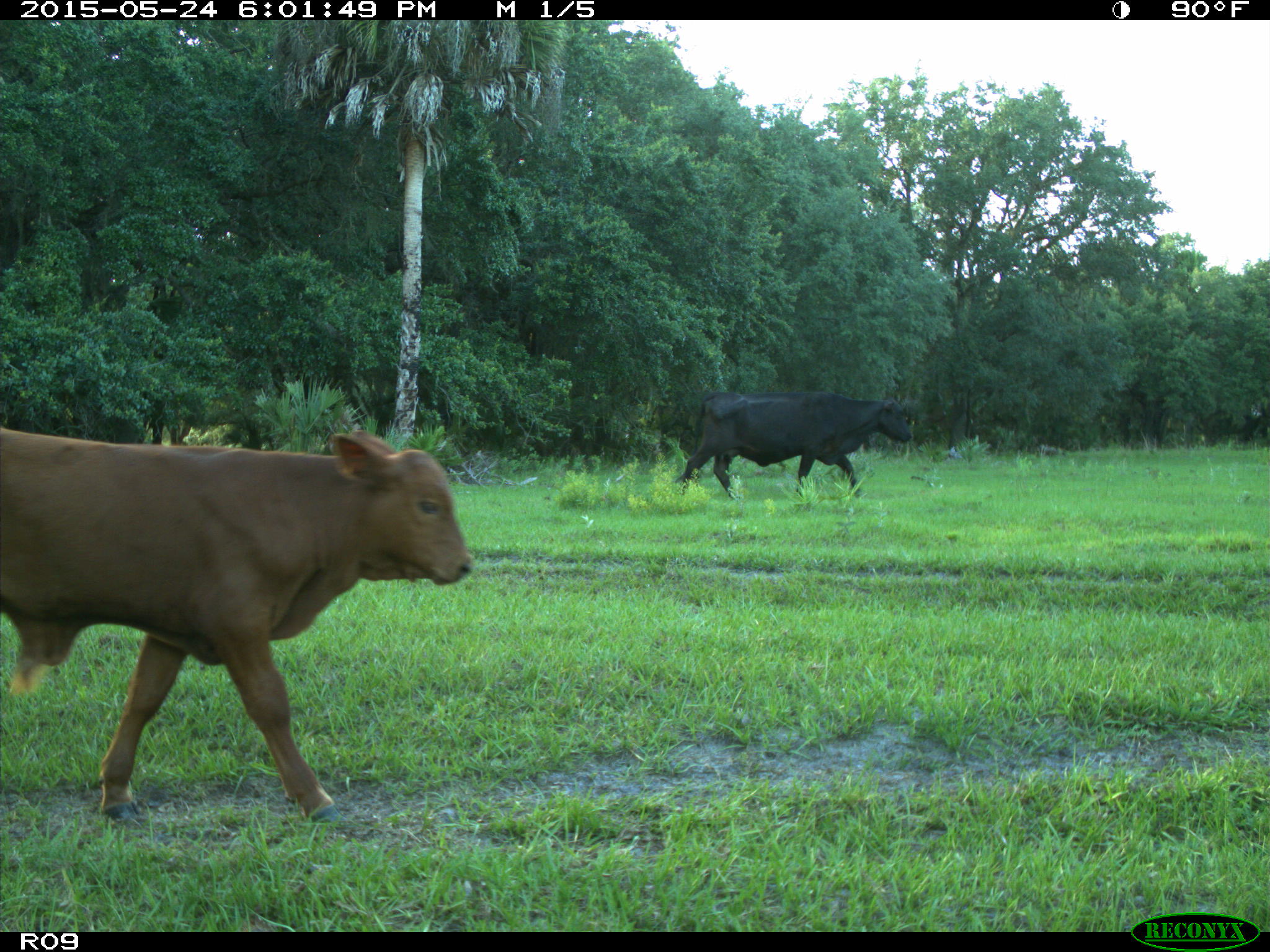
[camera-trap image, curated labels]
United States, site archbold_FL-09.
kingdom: Animalia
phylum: Chordata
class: Mammalia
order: Artiodactyla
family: Bovidae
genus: Bos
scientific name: Bos taurus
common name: domestic cow